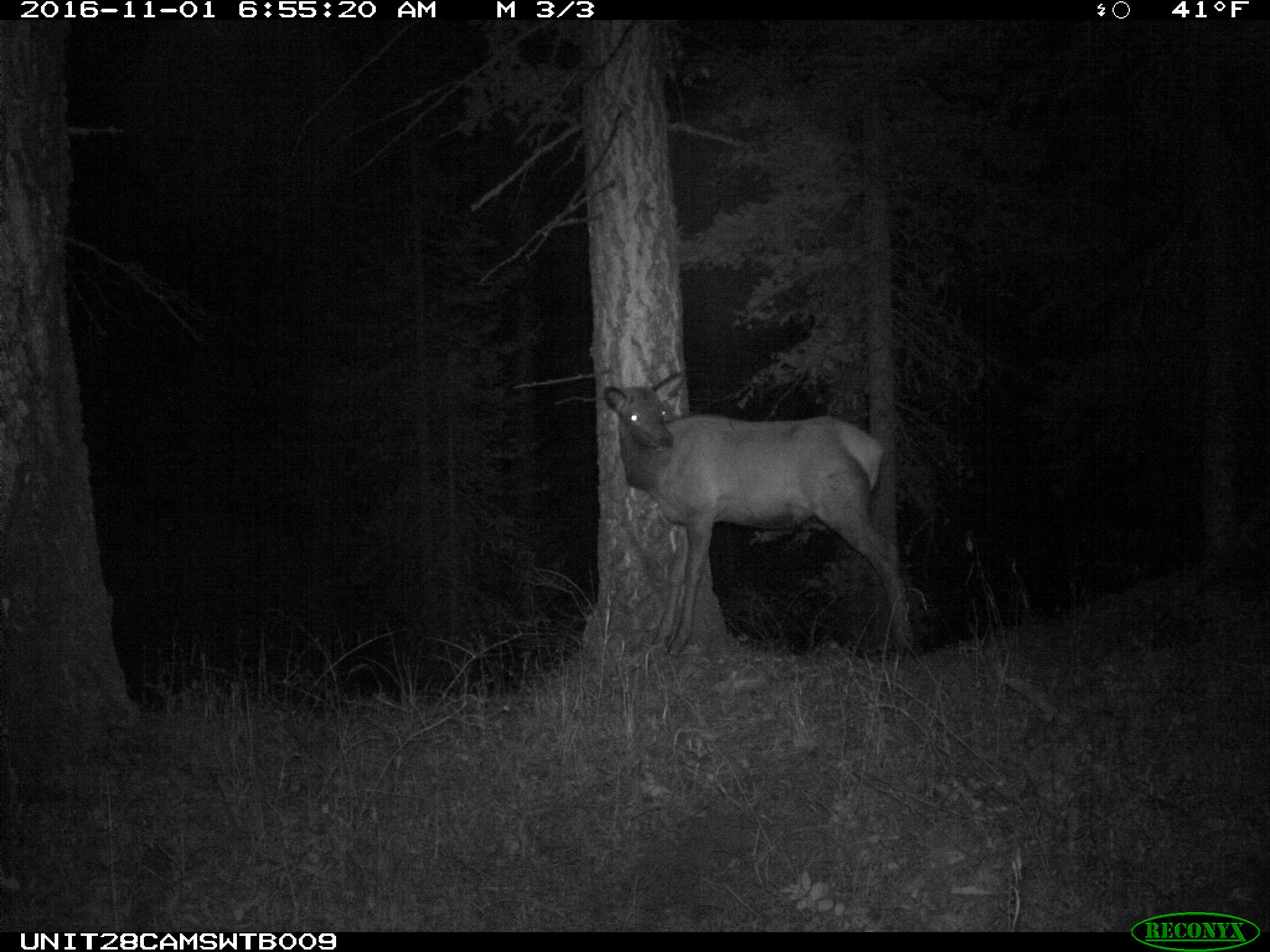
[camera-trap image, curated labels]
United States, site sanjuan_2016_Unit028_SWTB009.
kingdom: Animalia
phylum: Chordata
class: Mammalia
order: Artiodactyla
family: Cervidae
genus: Cervus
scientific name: Cervus elaphus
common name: red deer